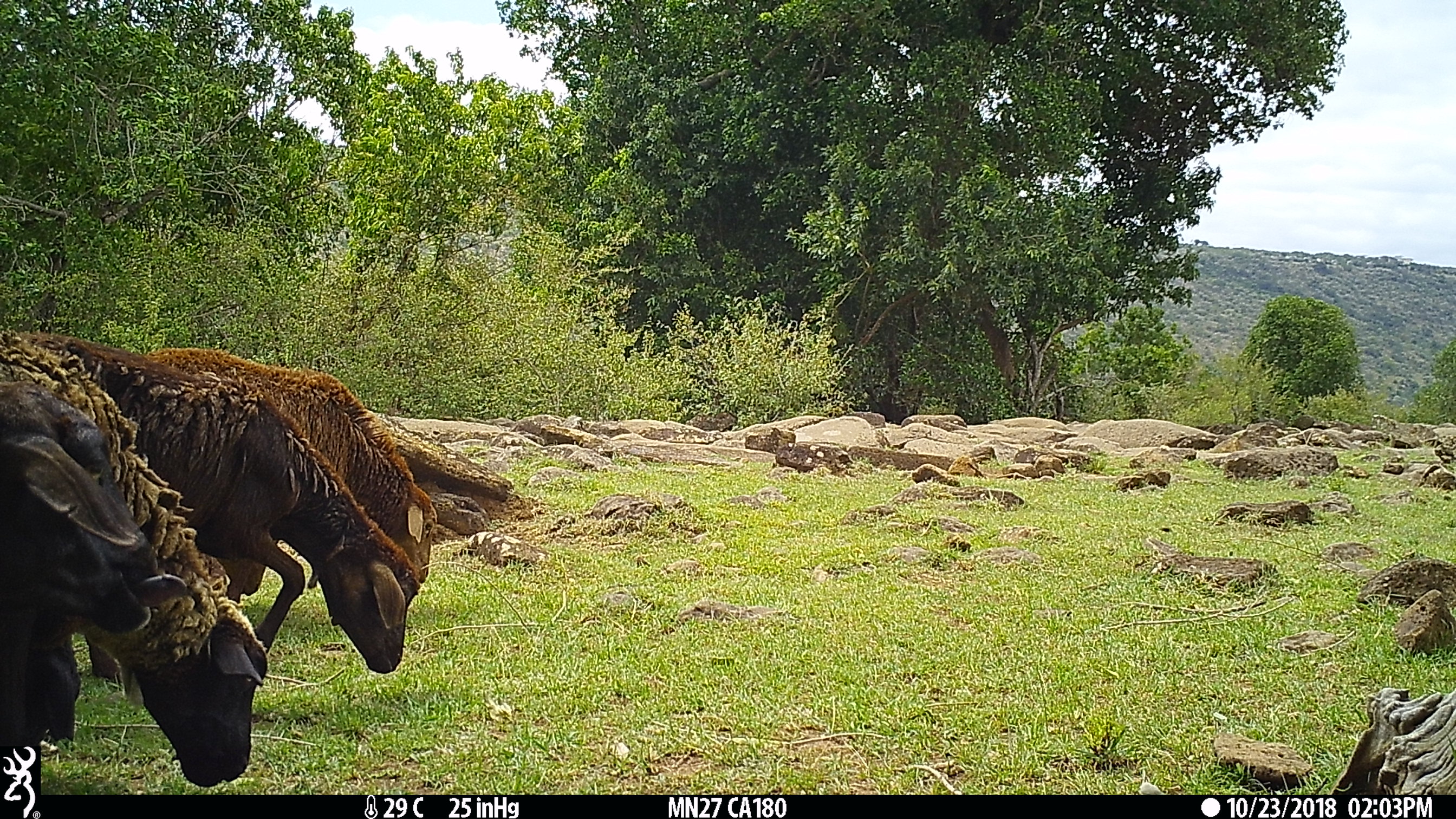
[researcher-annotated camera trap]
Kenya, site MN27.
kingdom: Animalia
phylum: Chordata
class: Mammalia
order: Artiodactyla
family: Bovidae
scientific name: Bovidae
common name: sheep or goat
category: shoat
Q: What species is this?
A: Shoat (sheep or goat) (Bovidae).